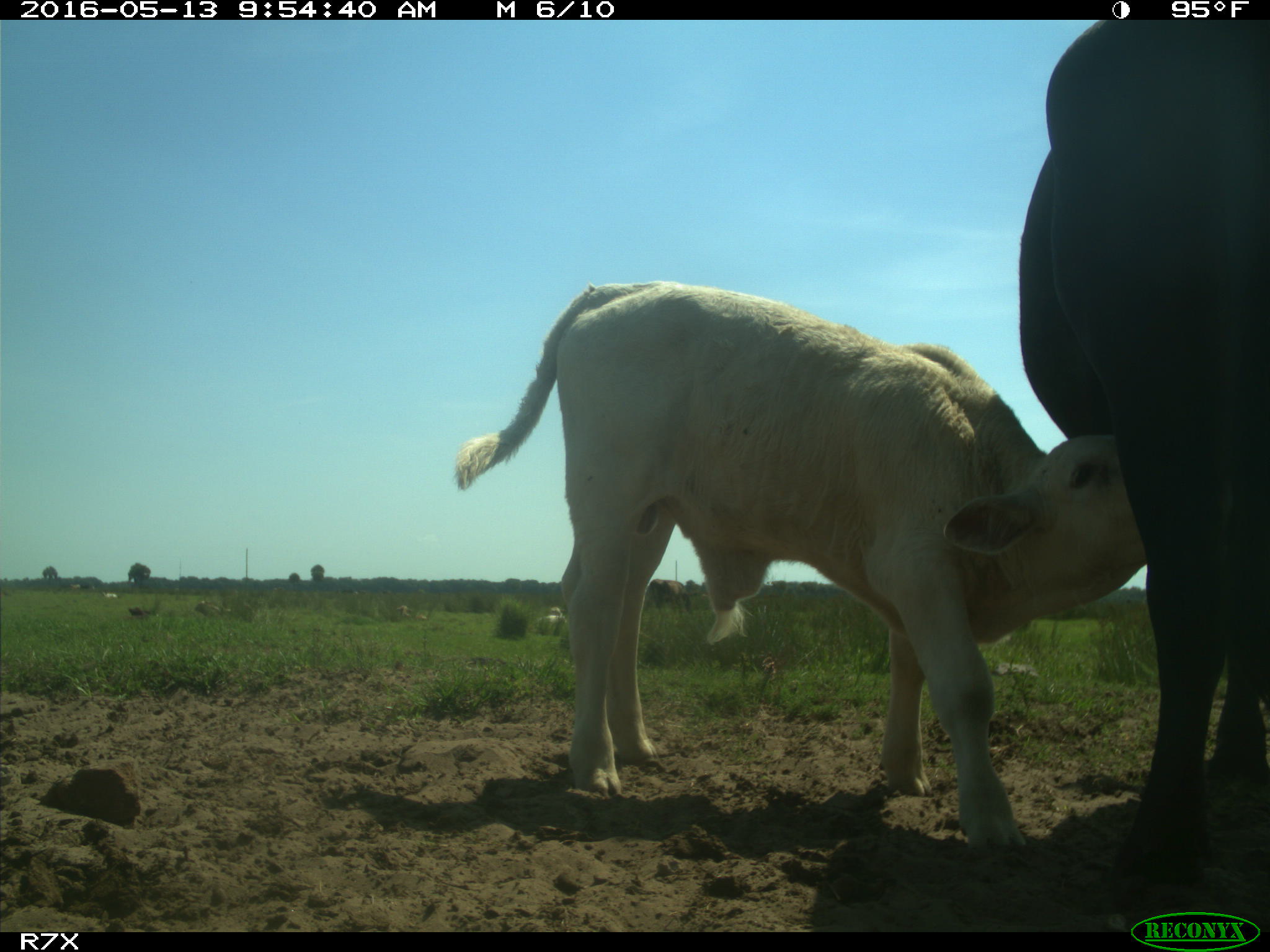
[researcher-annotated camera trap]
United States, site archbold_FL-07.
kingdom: Animalia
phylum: Chordata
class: Mammalia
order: Artiodactyla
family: Bovidae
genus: Bos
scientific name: Bos taurus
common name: domestic cow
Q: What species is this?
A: Bos taurus (domestic cow).